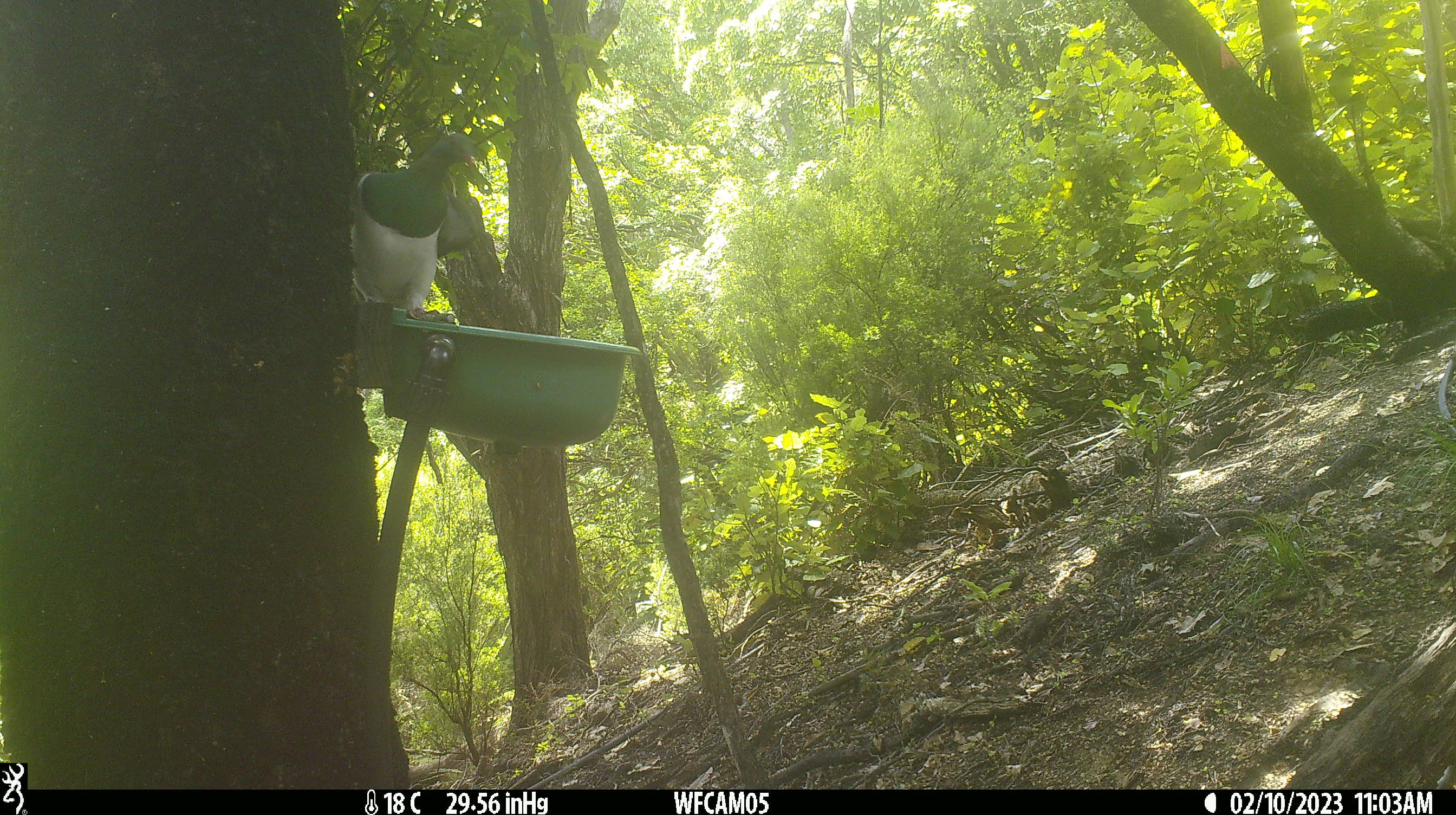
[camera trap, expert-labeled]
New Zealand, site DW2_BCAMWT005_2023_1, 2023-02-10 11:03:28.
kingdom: Animalia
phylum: Chordata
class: Aves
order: Columbiformes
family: Columbidae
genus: Hemiphaga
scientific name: Hemiphaga novaeseelandiae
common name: new zealand pigeon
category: kereru